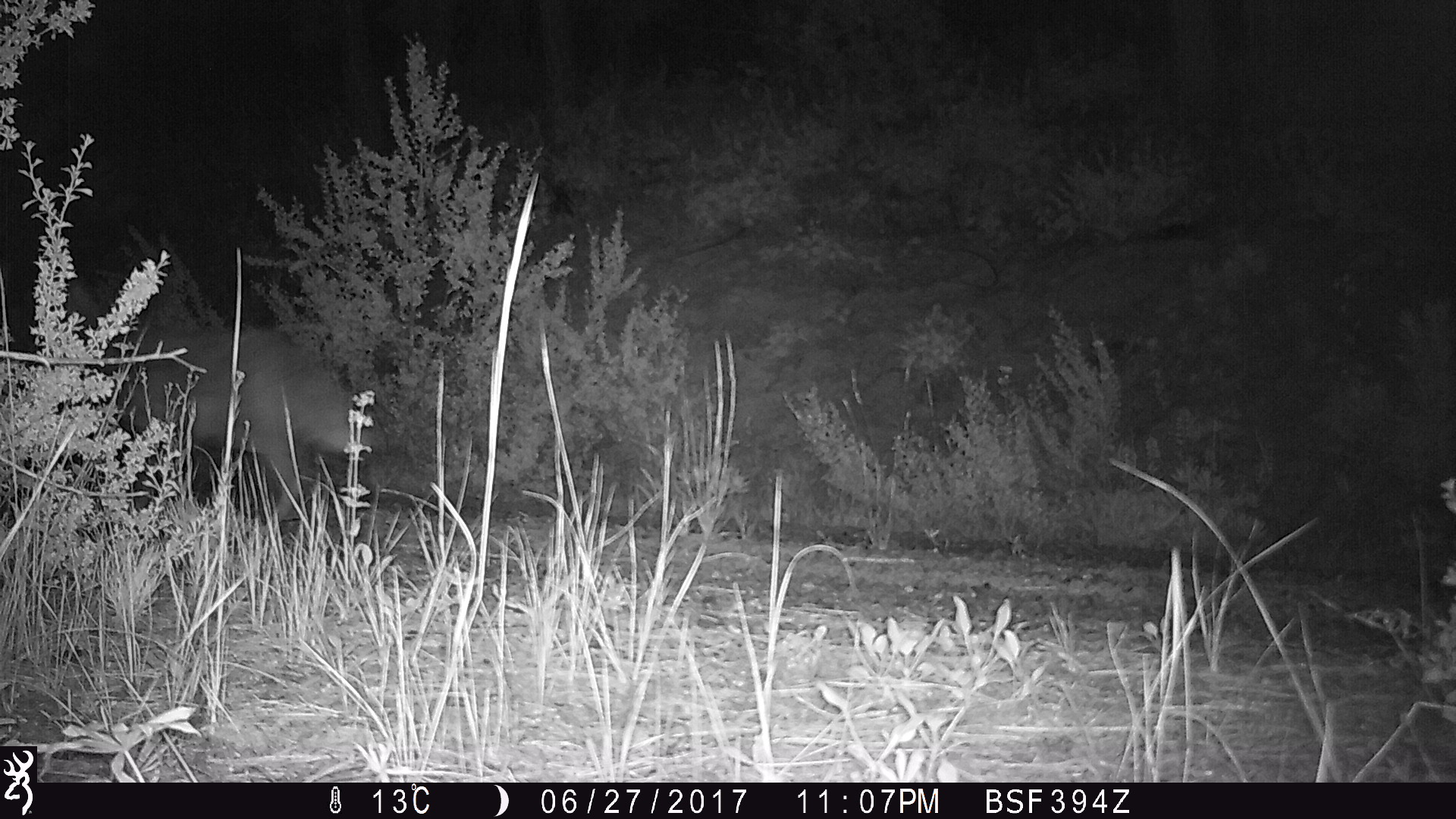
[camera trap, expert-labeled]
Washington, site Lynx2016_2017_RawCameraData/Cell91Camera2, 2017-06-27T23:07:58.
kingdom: Animalia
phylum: Chordata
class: Mammalia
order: Carnivora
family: Canidae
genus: Canis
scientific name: Canis latrans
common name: coyote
Canis latrans (coyote). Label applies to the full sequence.